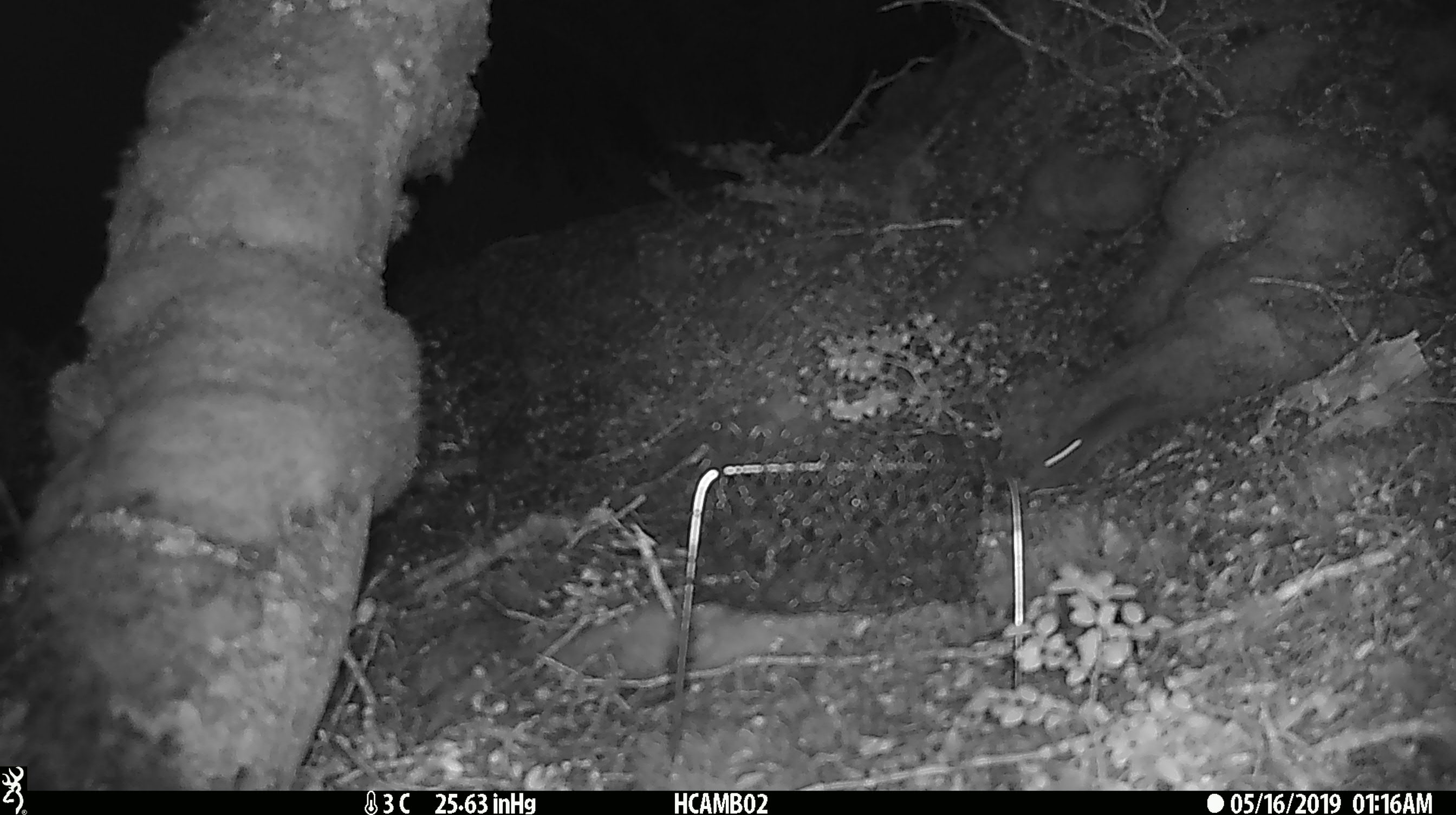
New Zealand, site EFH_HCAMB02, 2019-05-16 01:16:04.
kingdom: Animalia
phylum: Chordata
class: Mammalia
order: Rodentia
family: Muridae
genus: Mus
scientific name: Mus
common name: mouse